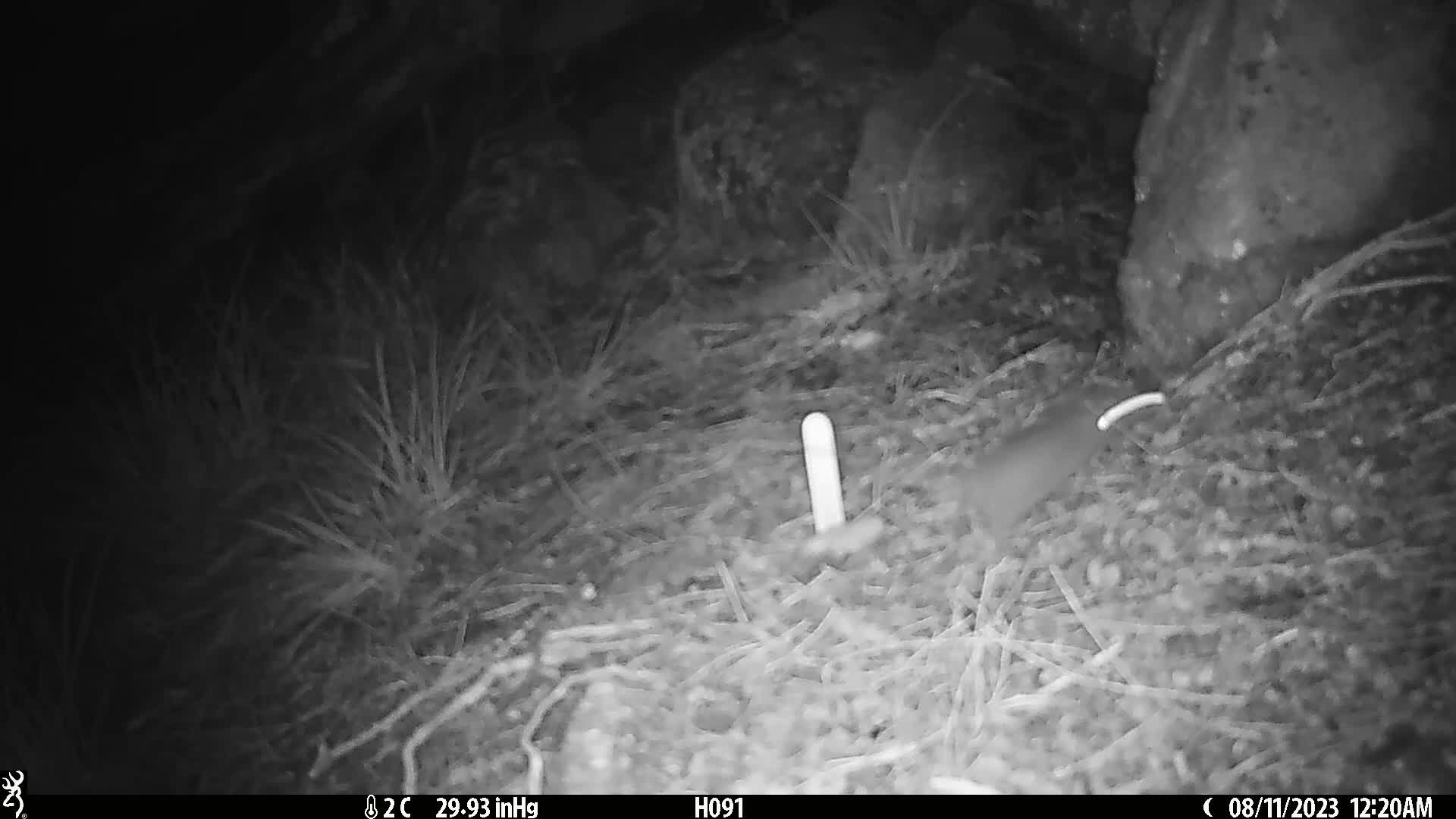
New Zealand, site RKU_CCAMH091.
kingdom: Animalia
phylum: Chordata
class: Mammalia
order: Rodentia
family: Muridae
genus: Rattus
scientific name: Rattus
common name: rat